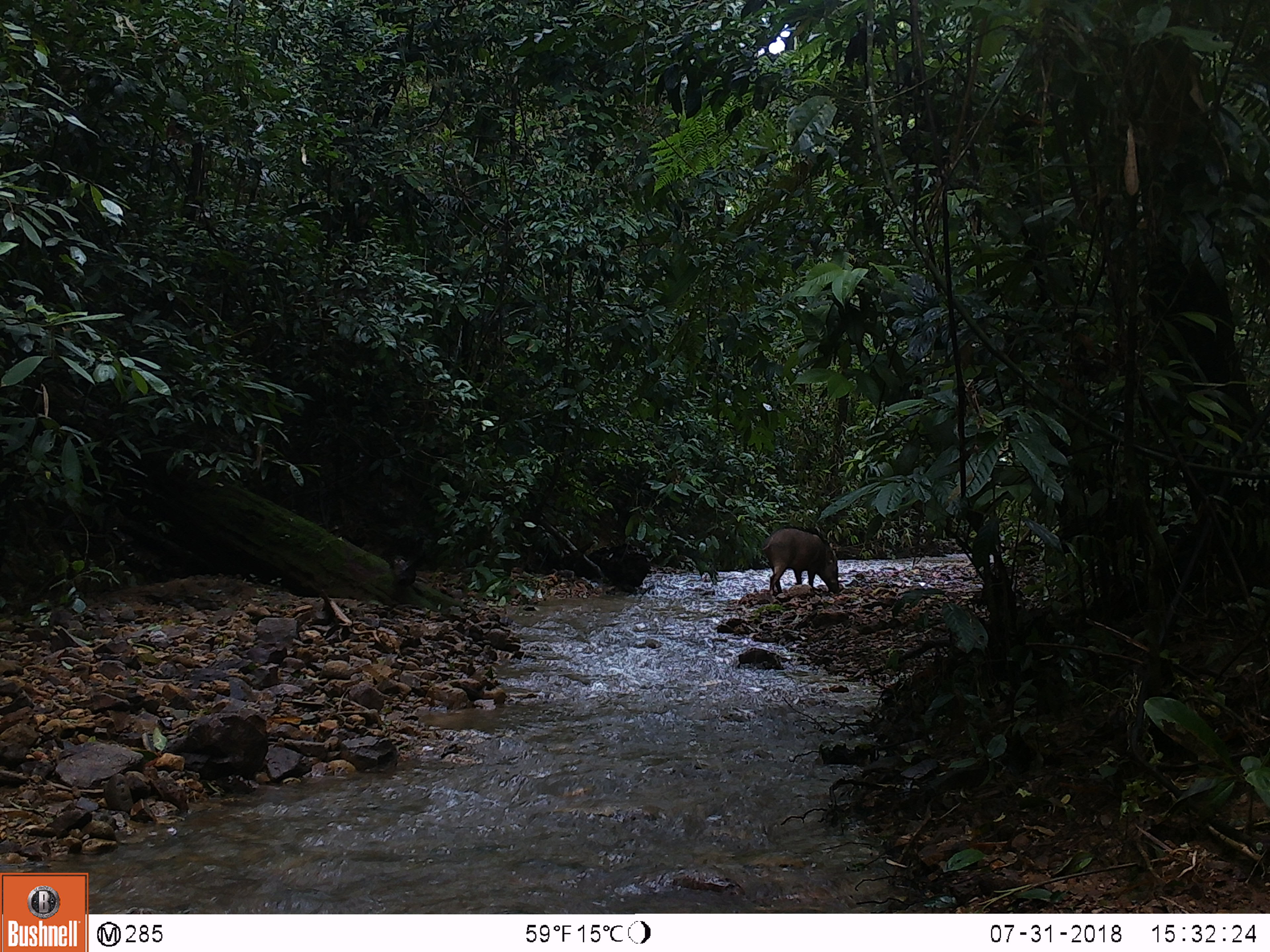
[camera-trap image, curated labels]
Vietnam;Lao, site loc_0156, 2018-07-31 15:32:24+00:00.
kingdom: Animalia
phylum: Chordata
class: Mammalia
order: Artiodactyla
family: Suidae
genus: Sus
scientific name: Sus scrofa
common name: eurasian wild pig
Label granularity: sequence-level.